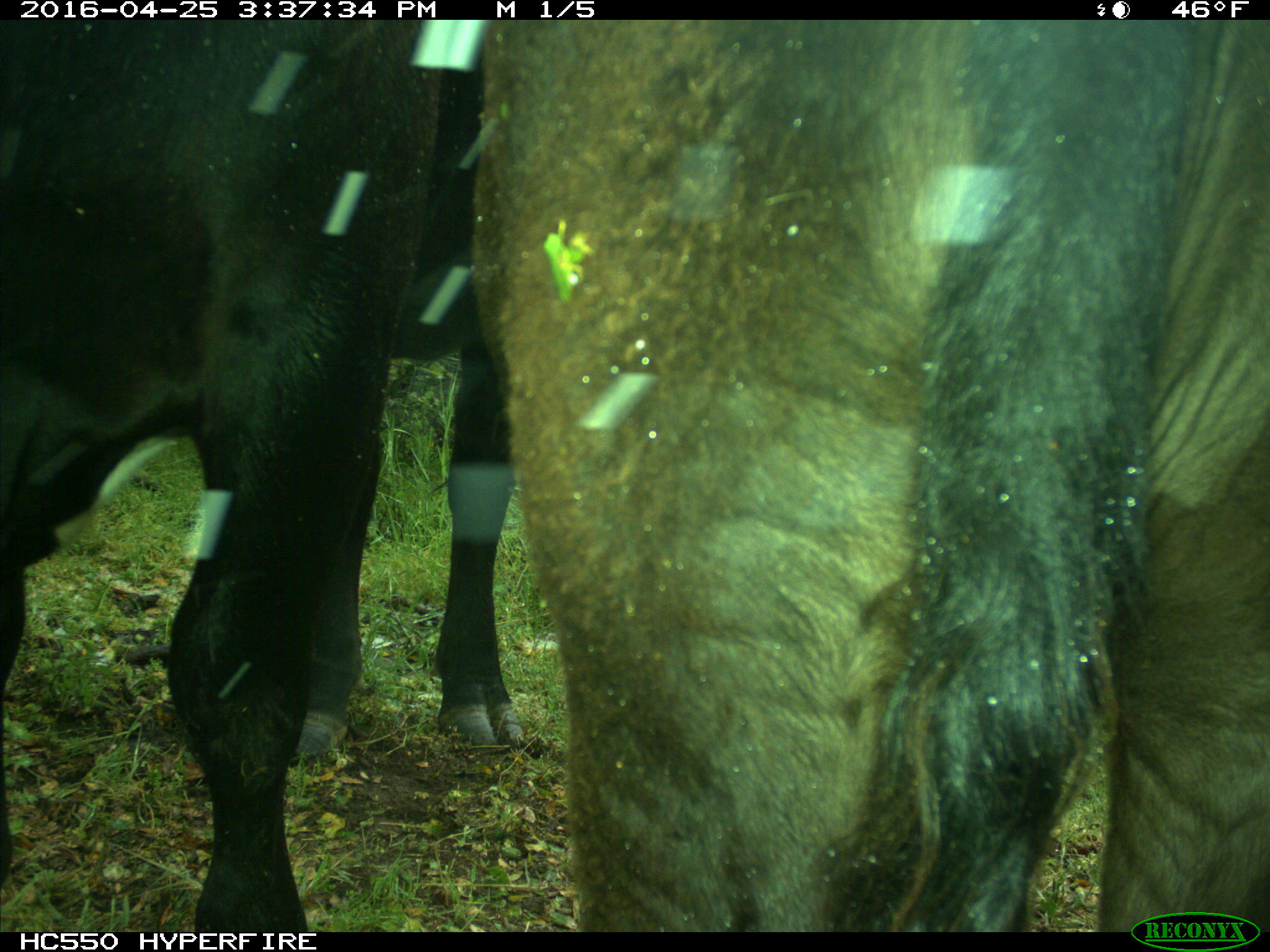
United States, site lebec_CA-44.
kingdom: Animalia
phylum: Chordata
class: Mammalia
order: Artiodactyla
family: Bovidae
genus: Bos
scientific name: Bos taurus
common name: domestic cow